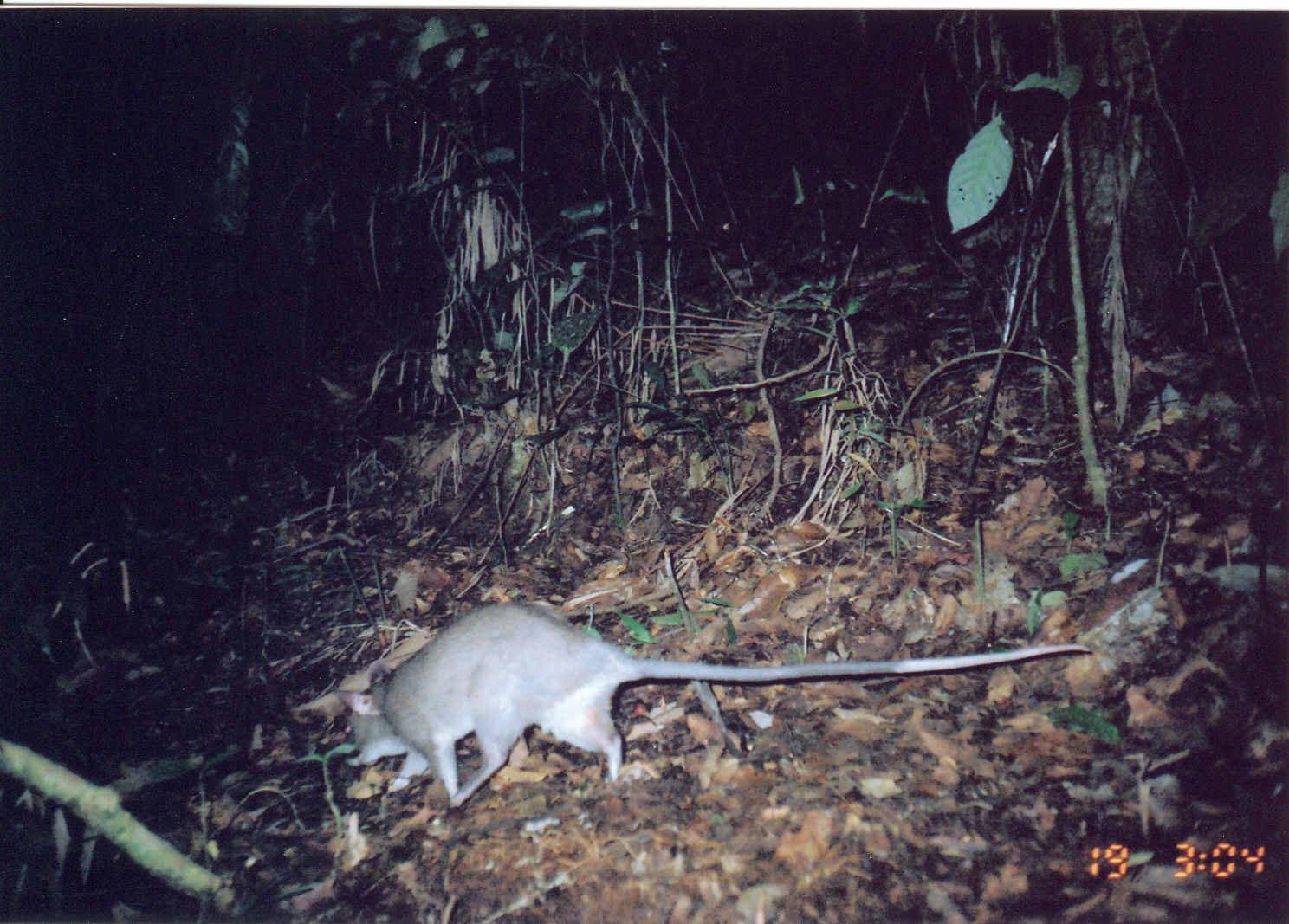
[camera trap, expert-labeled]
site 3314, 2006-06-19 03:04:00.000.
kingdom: Animalia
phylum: Chordata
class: Mammalia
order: Rodentia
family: Nesomyidae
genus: Cricetomys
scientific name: Cricetomys gambianus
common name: african giant pouched rat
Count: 1.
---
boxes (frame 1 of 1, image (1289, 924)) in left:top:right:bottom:
cricetomys gambianus: 333:596:1094:807